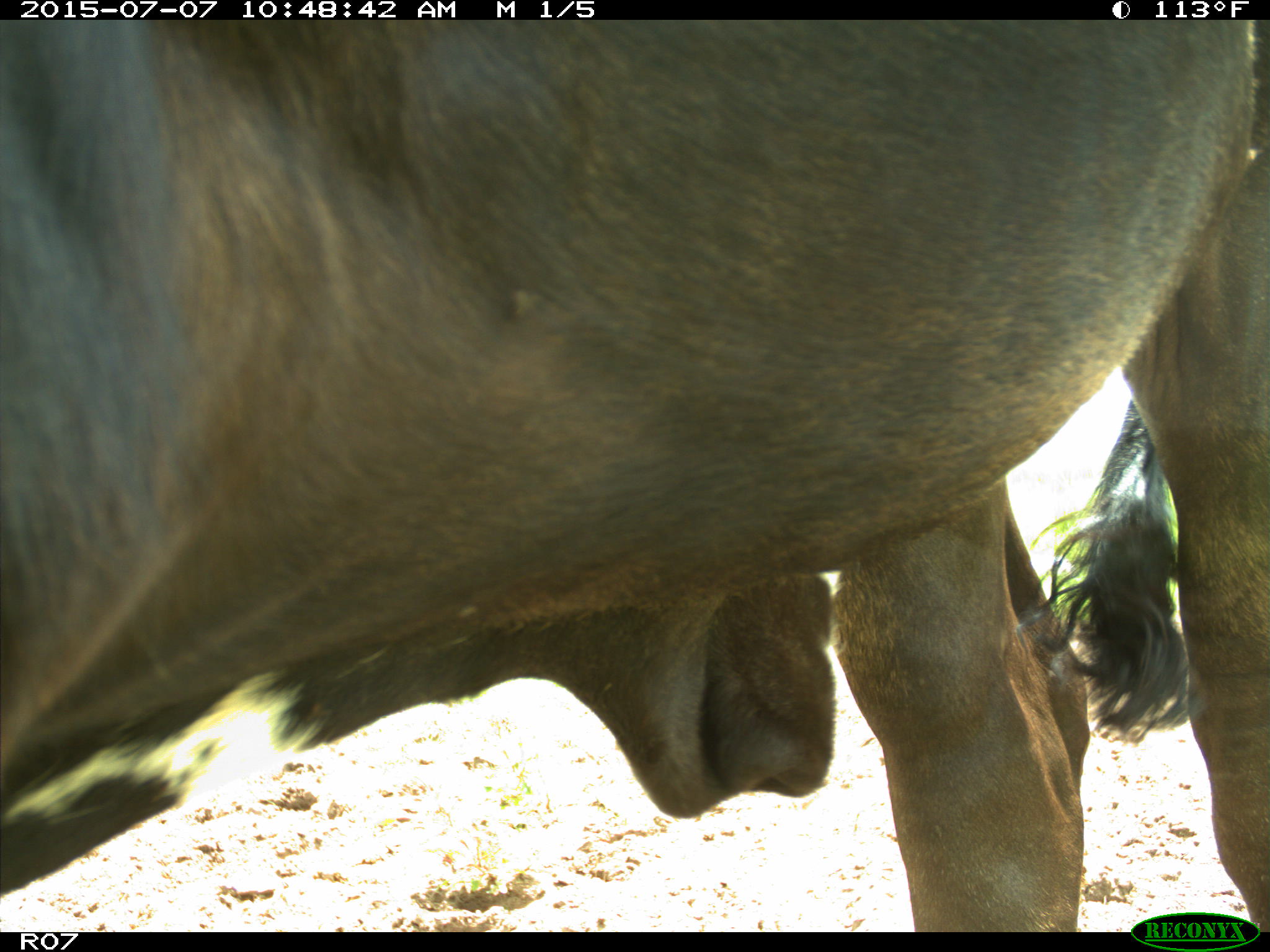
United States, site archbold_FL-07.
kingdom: Animalia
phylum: Chordata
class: Mammalia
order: Artiodactyla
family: Bovidae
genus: Bos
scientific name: Bos taurus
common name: domestic cow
Bos taurus (domestic cow).